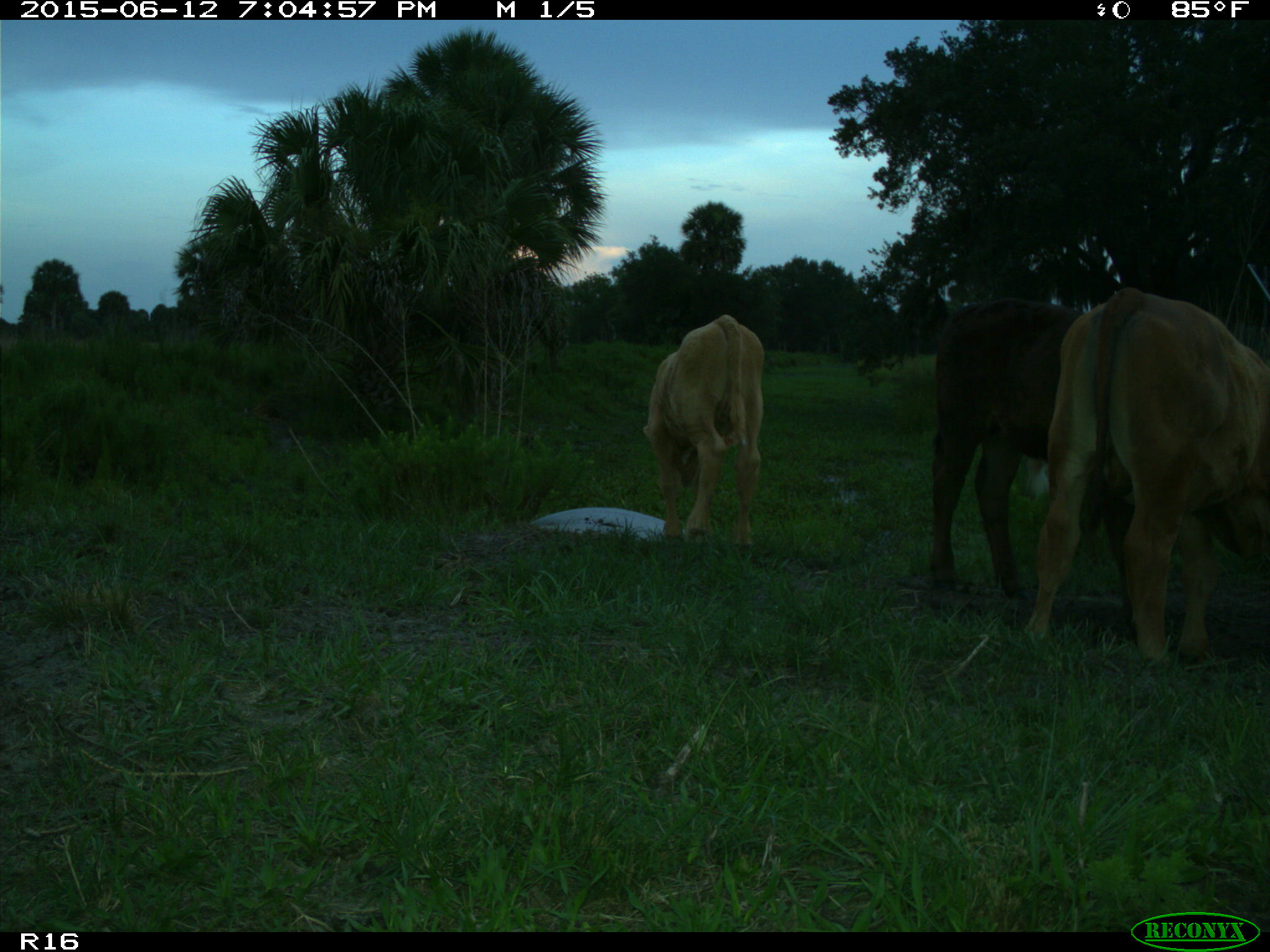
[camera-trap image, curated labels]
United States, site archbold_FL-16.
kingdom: Animalia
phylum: Chordata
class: Mammalia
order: Artiodactyla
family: Bovidae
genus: Bos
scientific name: Bos taurus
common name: domestic cow